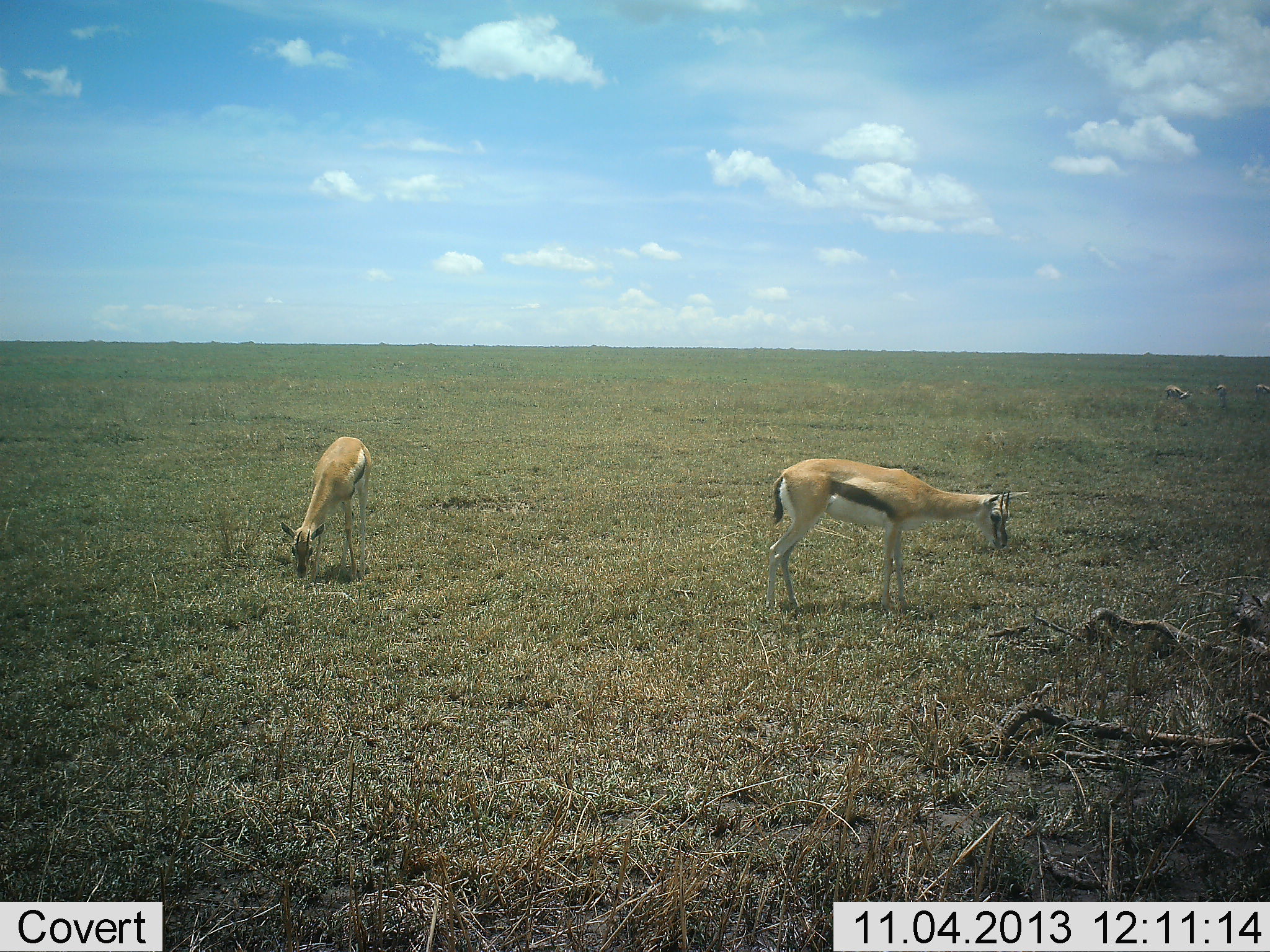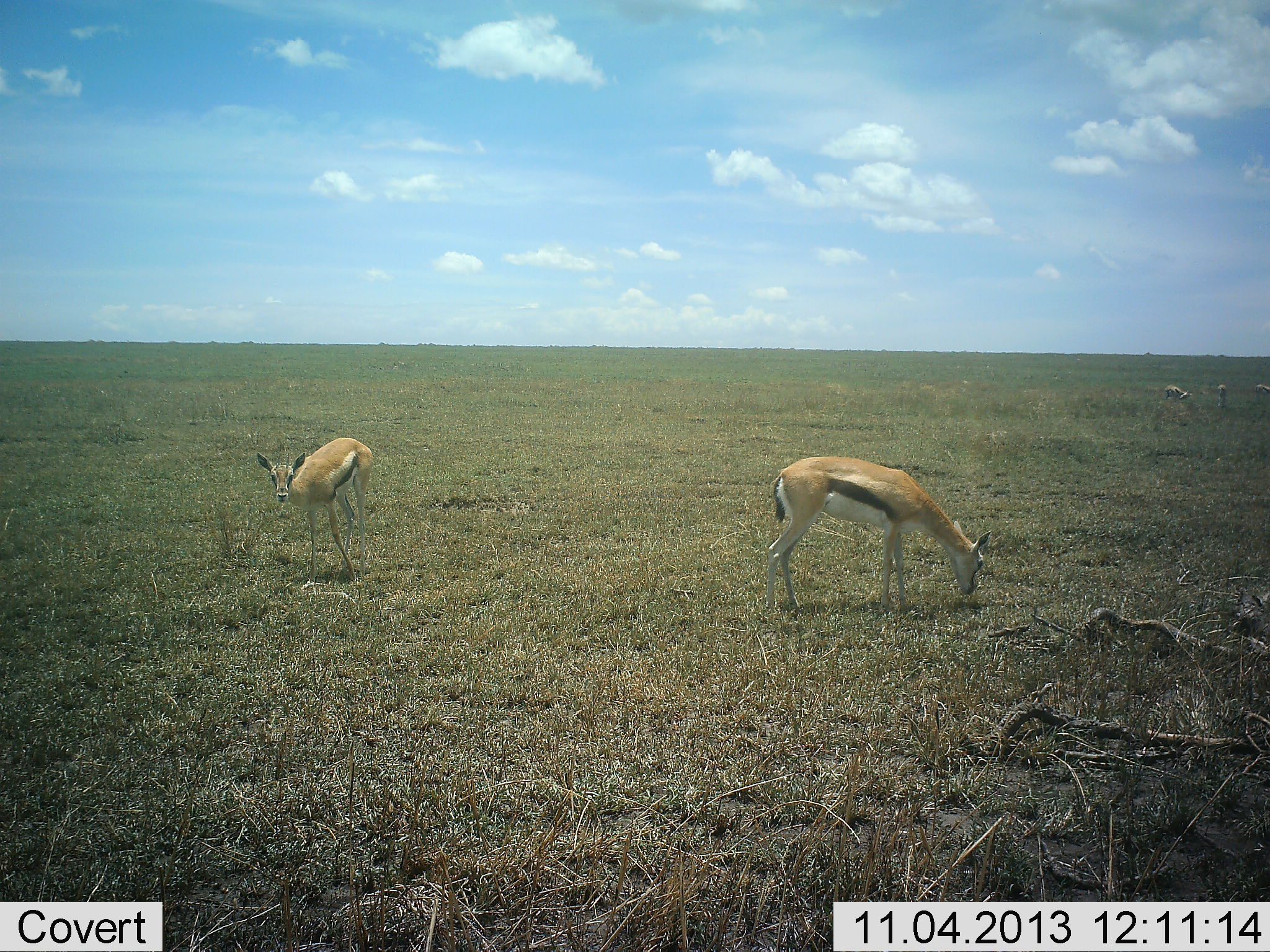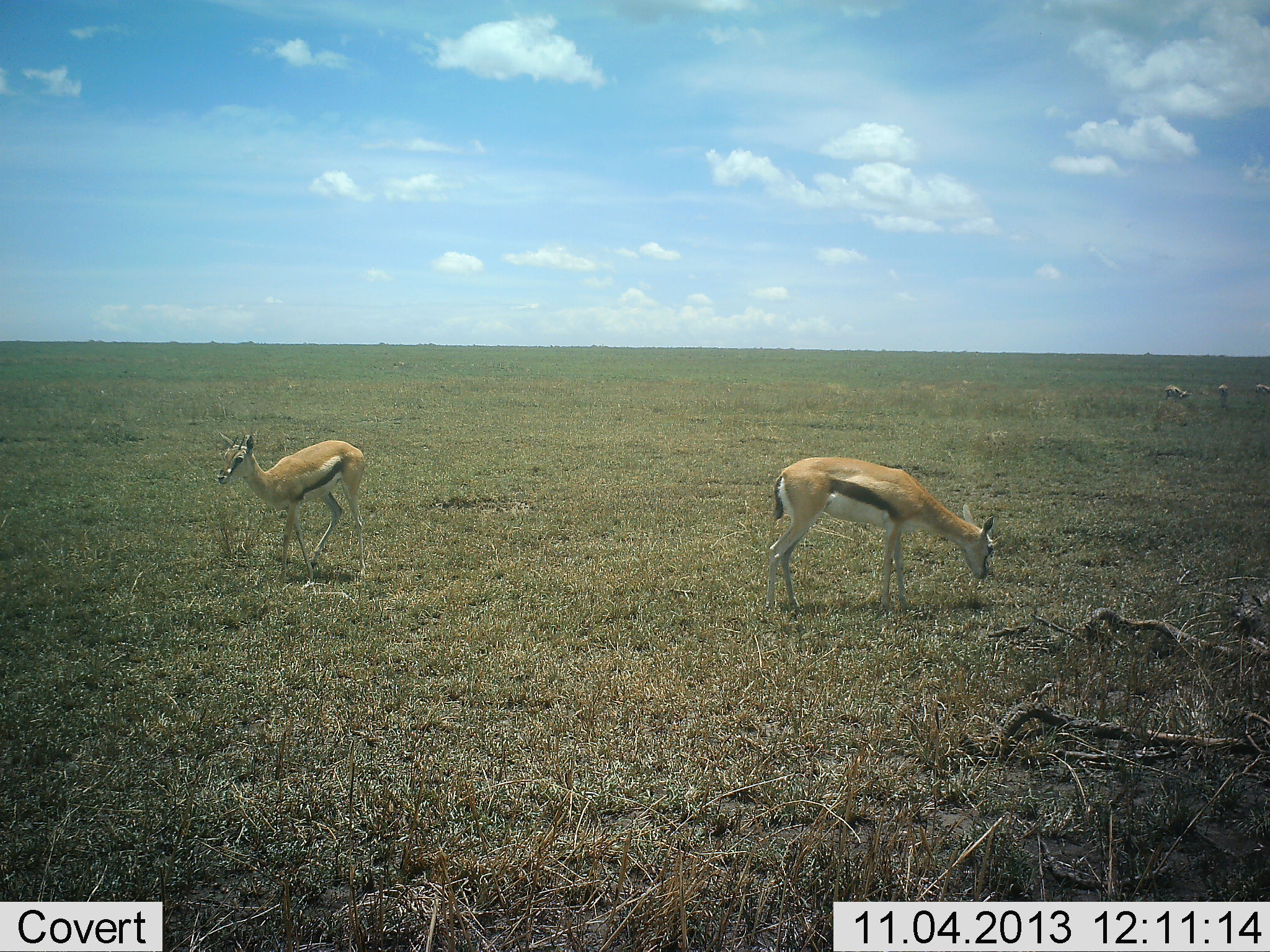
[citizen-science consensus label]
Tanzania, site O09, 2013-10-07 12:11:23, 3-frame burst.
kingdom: Animalia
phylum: Chordata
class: Mammalia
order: Artiodactyla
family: Bovidae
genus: Eudorcas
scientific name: Eudorcas thomsonii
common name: thomson's gazelle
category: gazellethomsons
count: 5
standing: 54%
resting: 0%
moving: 12%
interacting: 4%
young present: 4%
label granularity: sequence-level